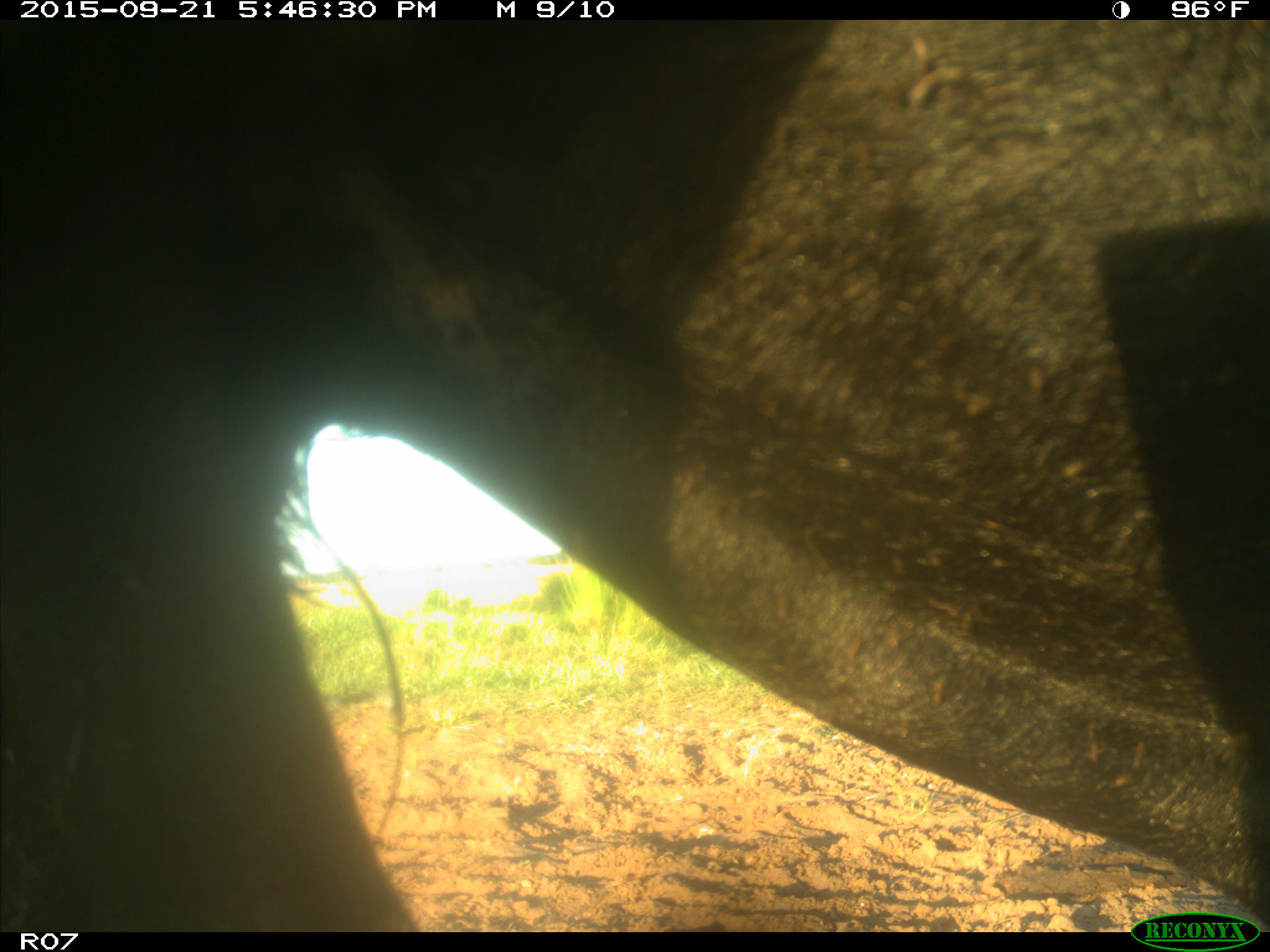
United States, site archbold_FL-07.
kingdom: Animalia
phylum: Chordata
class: Mammalia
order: Artiodactyla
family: Bovidae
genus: Bos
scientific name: Bos taurus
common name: domestic cow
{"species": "Bos taurus (domestic cow)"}